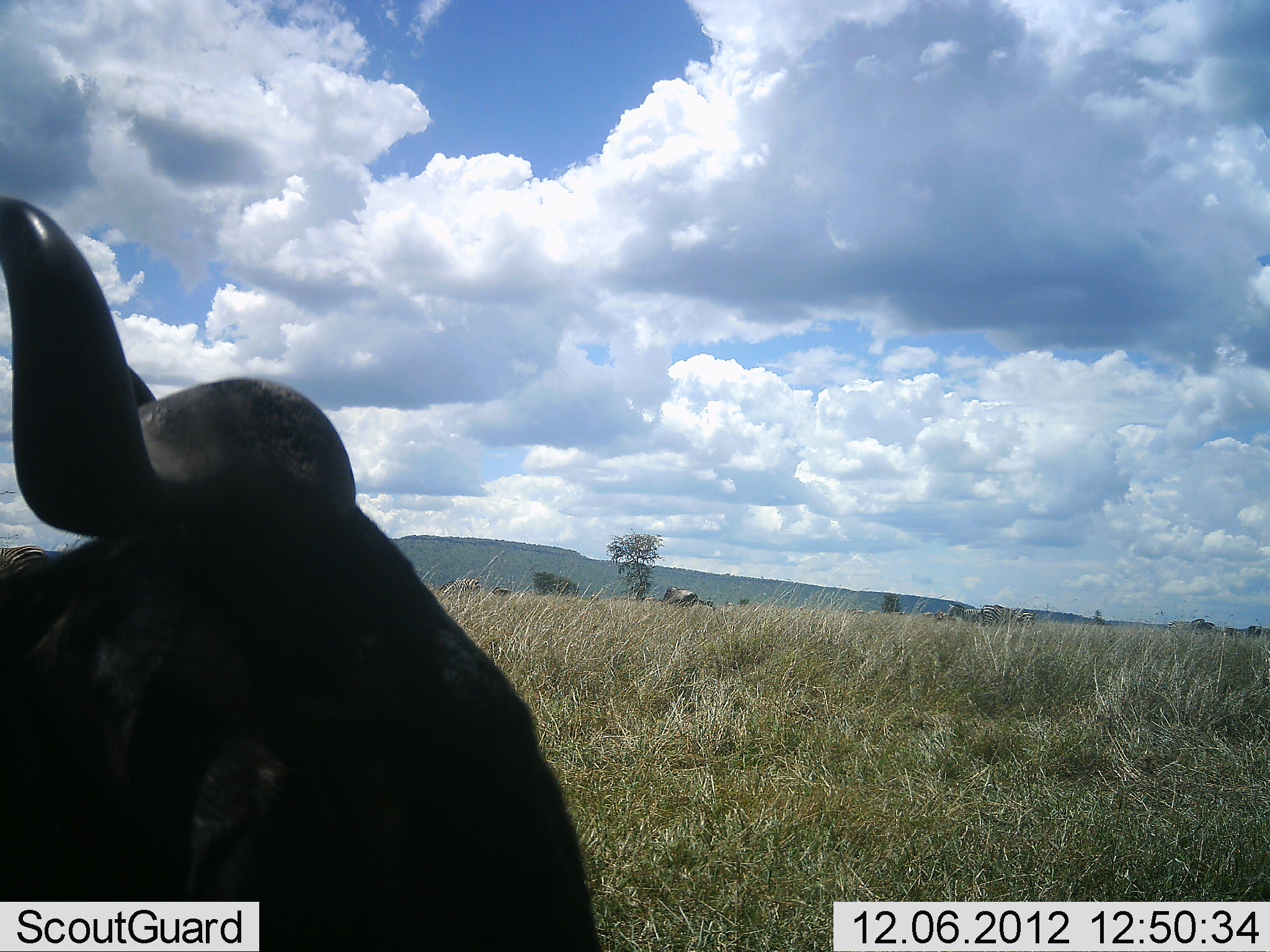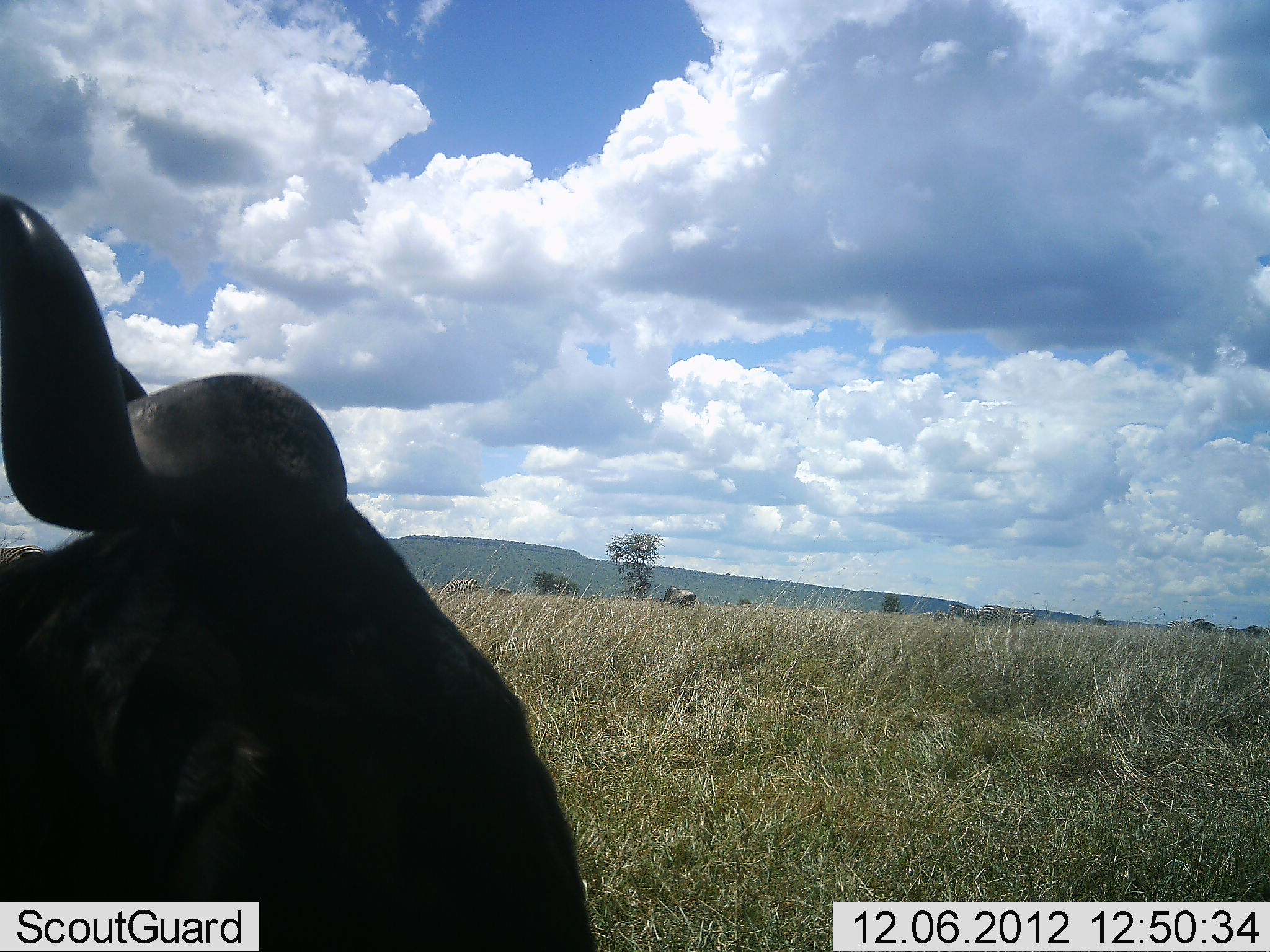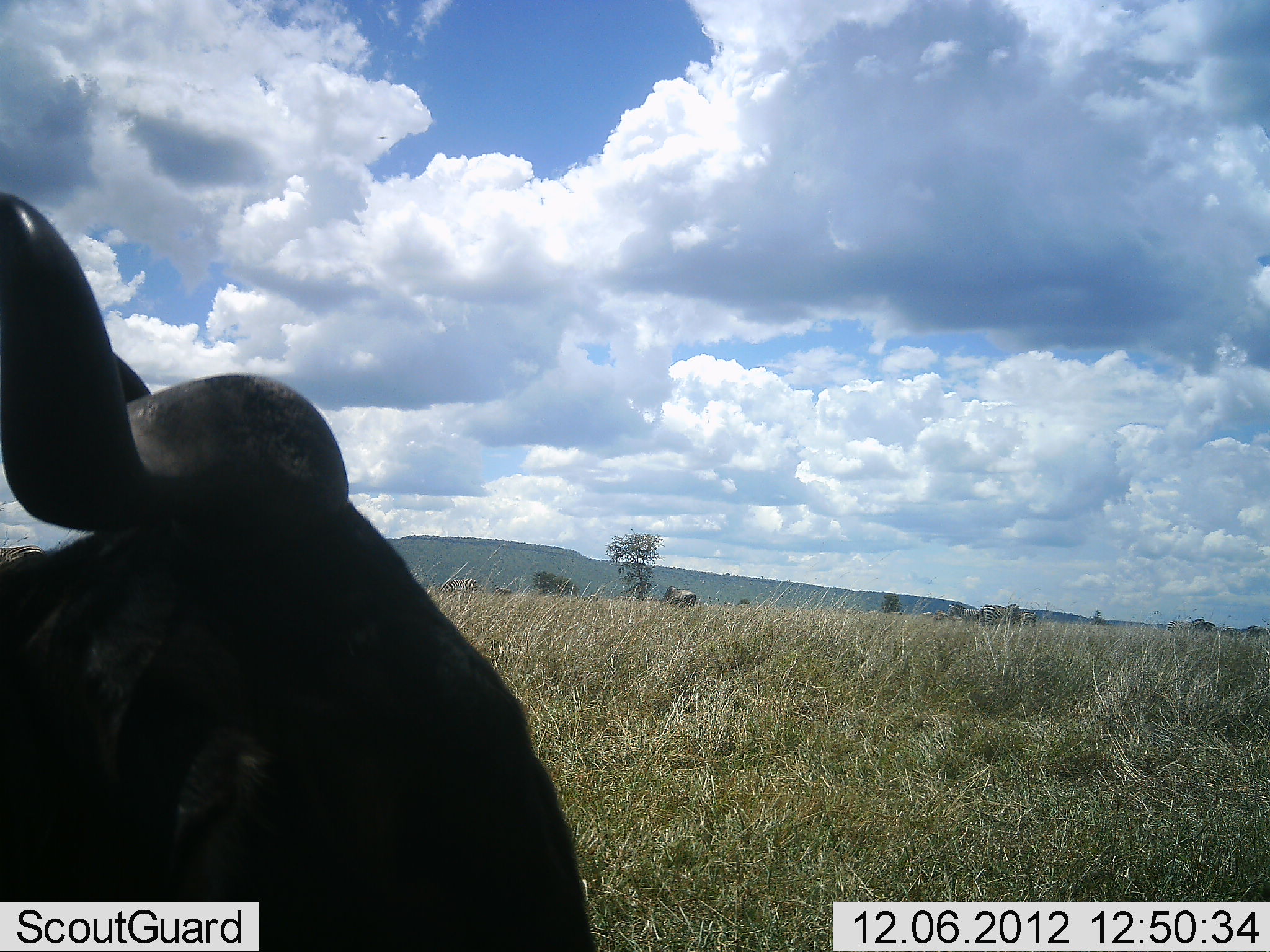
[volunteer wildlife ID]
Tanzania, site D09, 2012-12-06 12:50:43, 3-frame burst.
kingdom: Animalia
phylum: Chordata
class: Mammalia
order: Artiodactyla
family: Bovidae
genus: Connochaetes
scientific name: Connochaetes taurinus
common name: blue wildebeest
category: wildebeest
Wildebeest (blue wildebeest) (Connochaetes taurinus), count 1. Behavior (volunteer vote fractions): standing 73%, resting 27%, moving 9%, interacting 0%. Young present (vote fraction): 0%. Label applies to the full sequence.